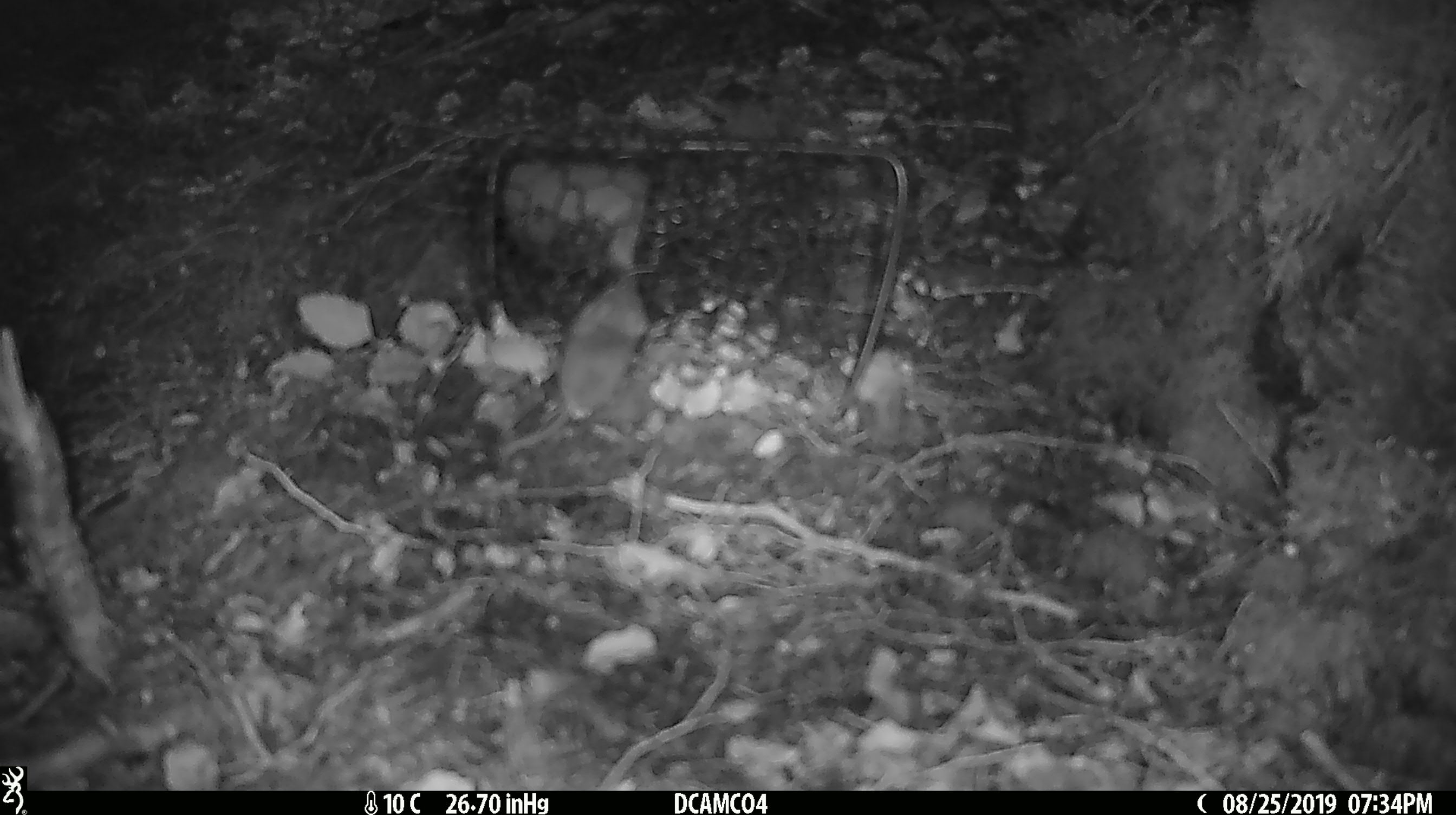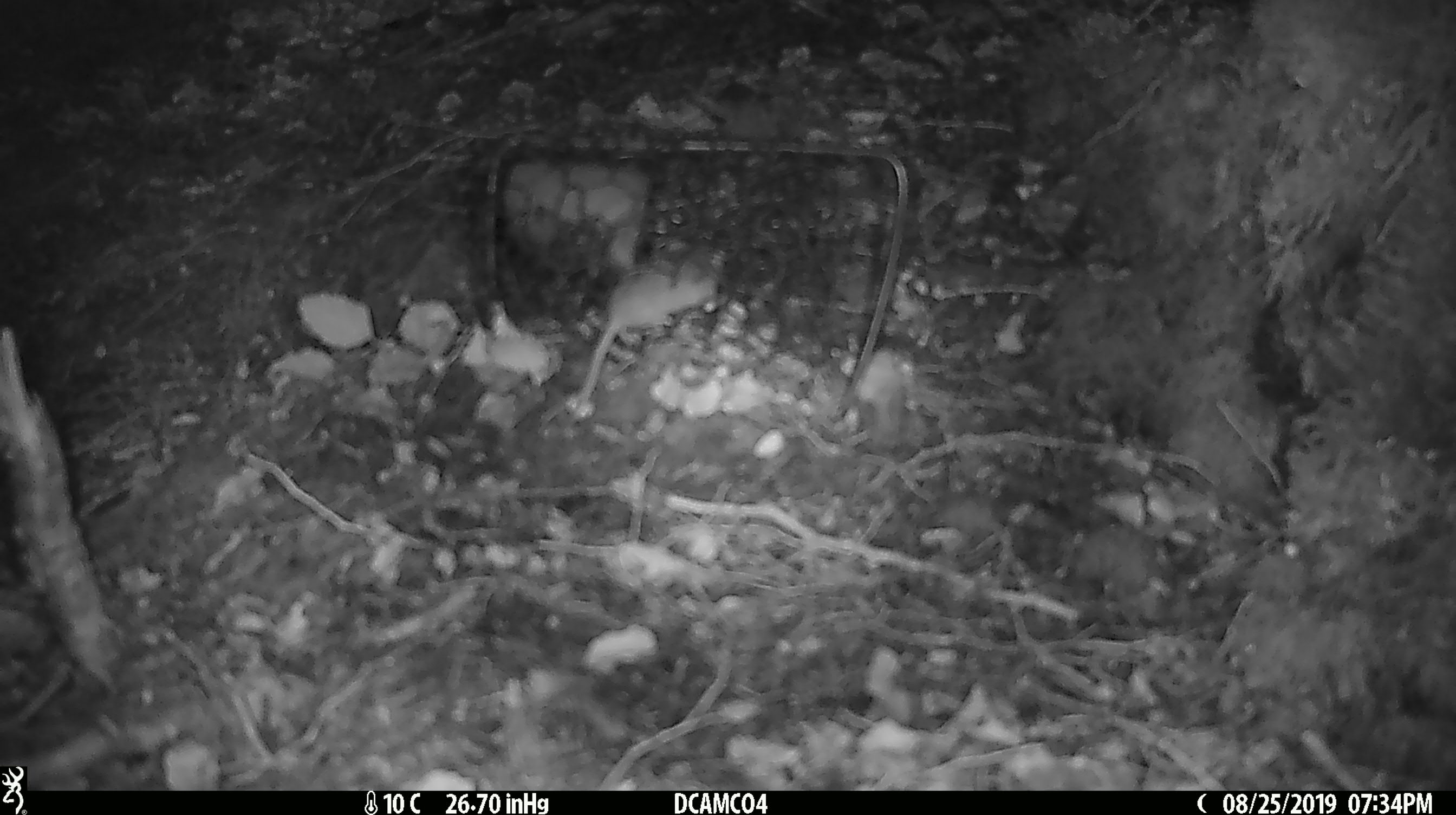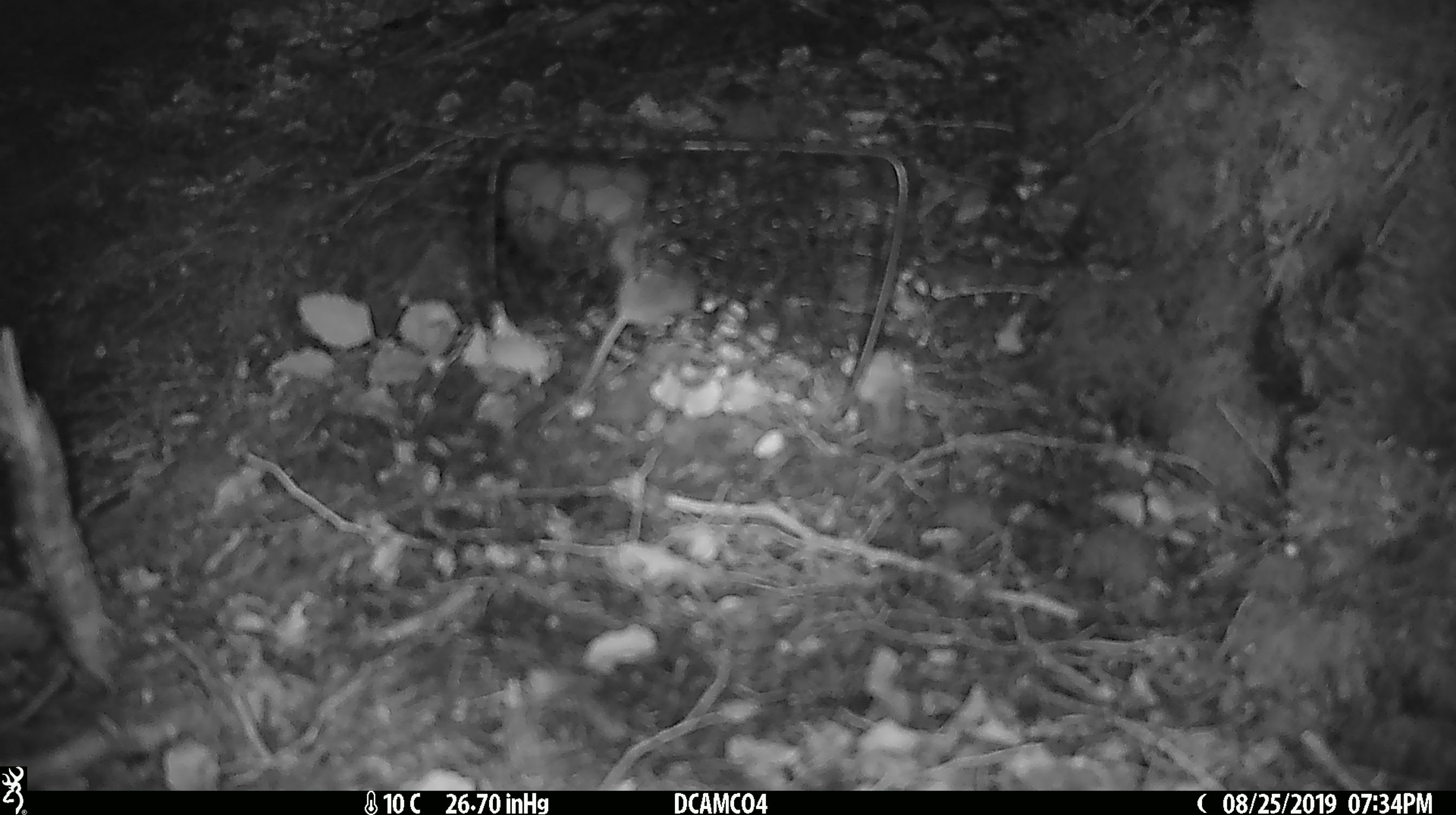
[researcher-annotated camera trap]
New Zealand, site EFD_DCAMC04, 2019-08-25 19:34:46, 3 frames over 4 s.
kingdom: Animalia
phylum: Chordata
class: Mammalia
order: Rodentia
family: Muridae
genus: Mus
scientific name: Mus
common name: mouse